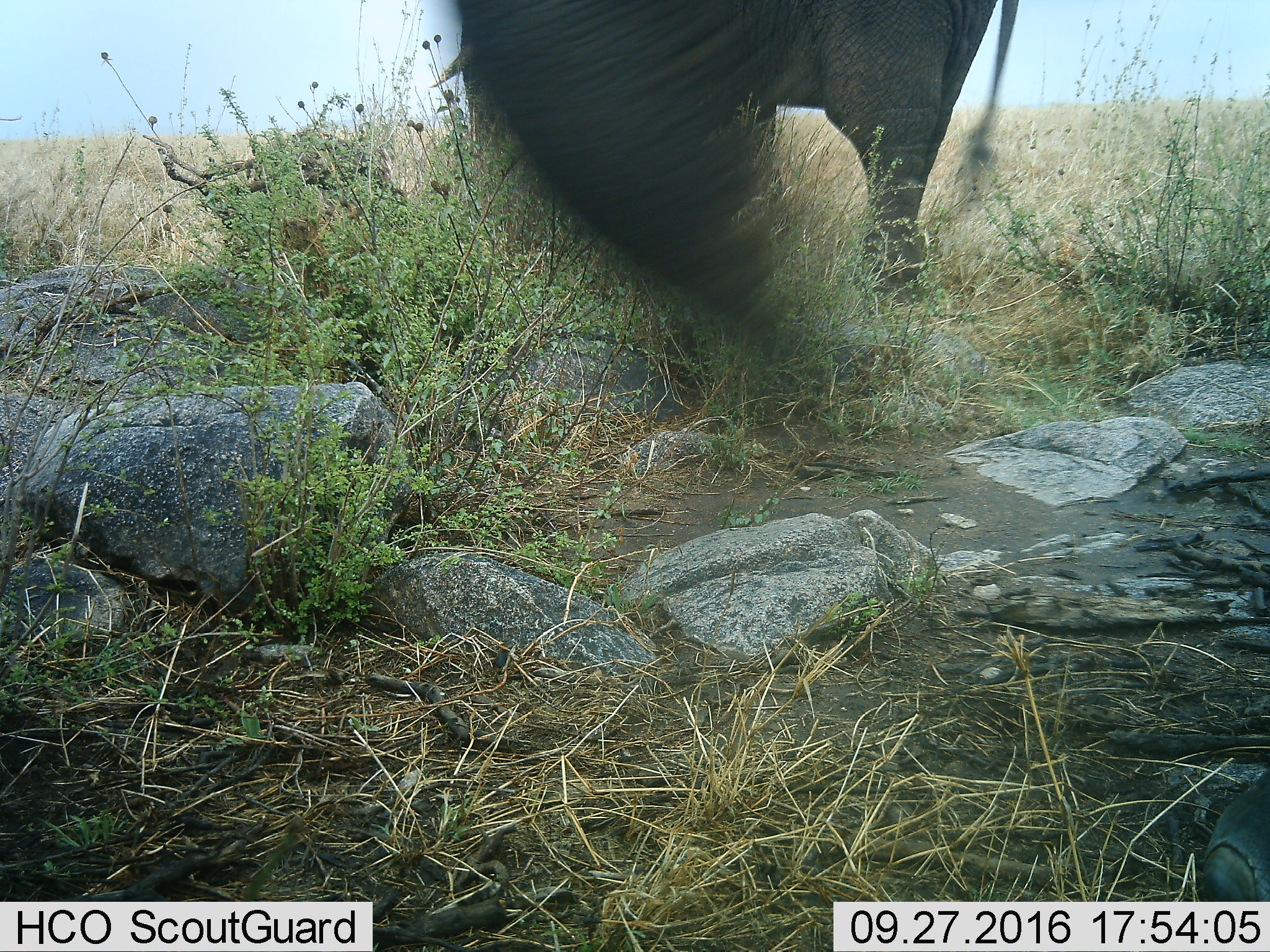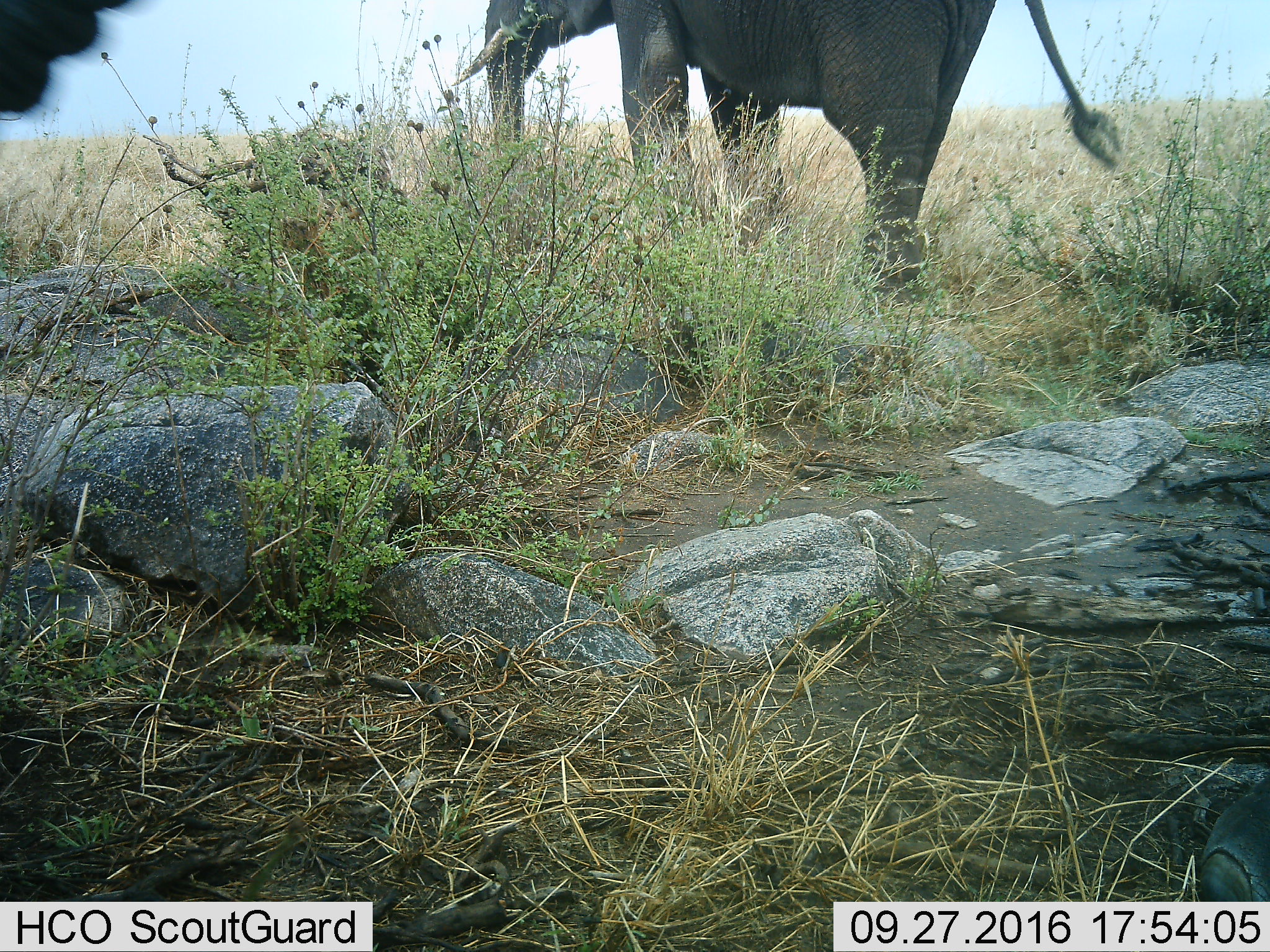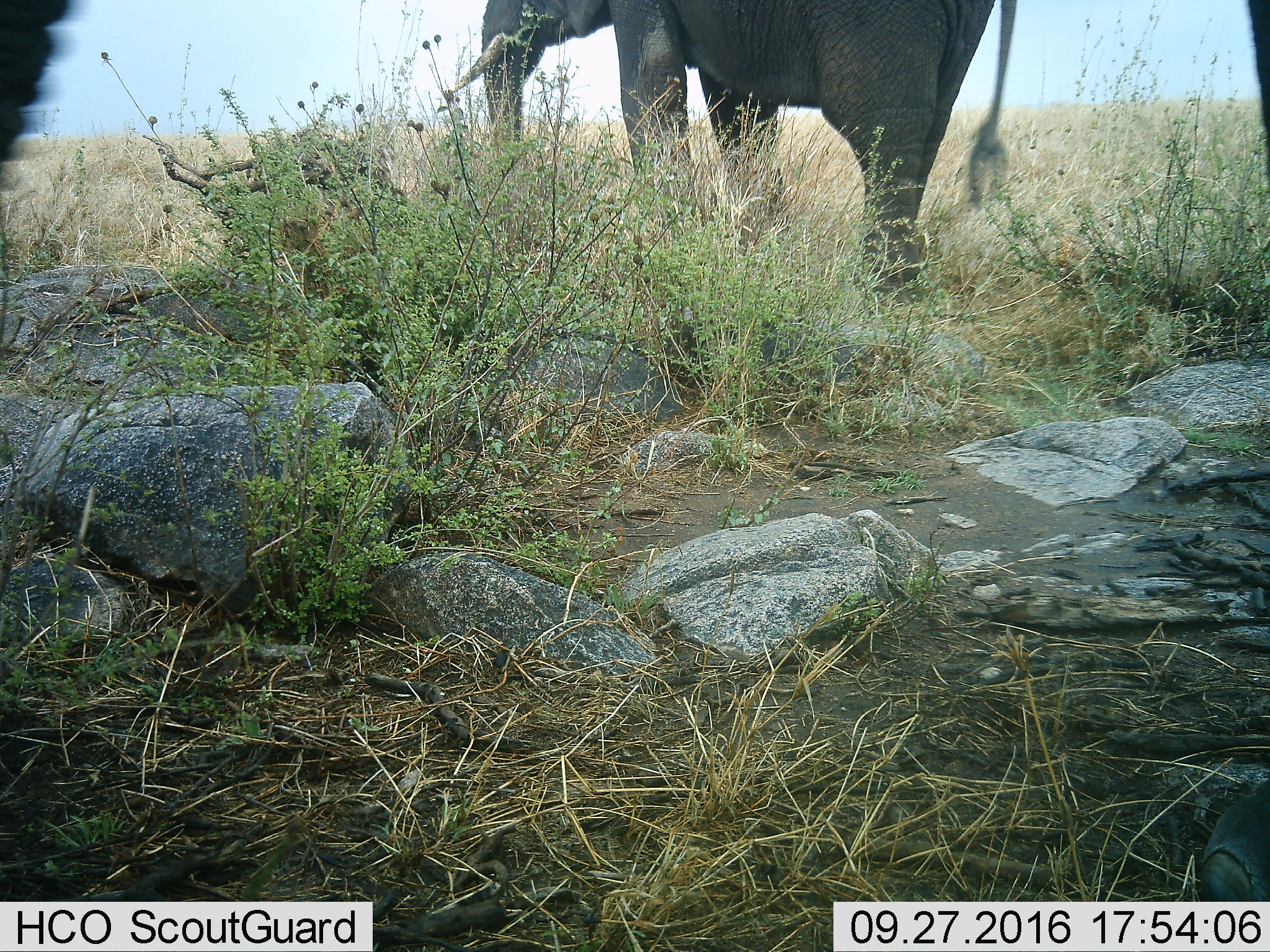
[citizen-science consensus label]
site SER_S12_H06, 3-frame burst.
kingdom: Animalia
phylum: Chordata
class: Mammalia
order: Proboscidea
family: Elephantidae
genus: Loxodonta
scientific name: Loxodonta africana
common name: african bush elephant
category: elephant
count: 1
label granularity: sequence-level